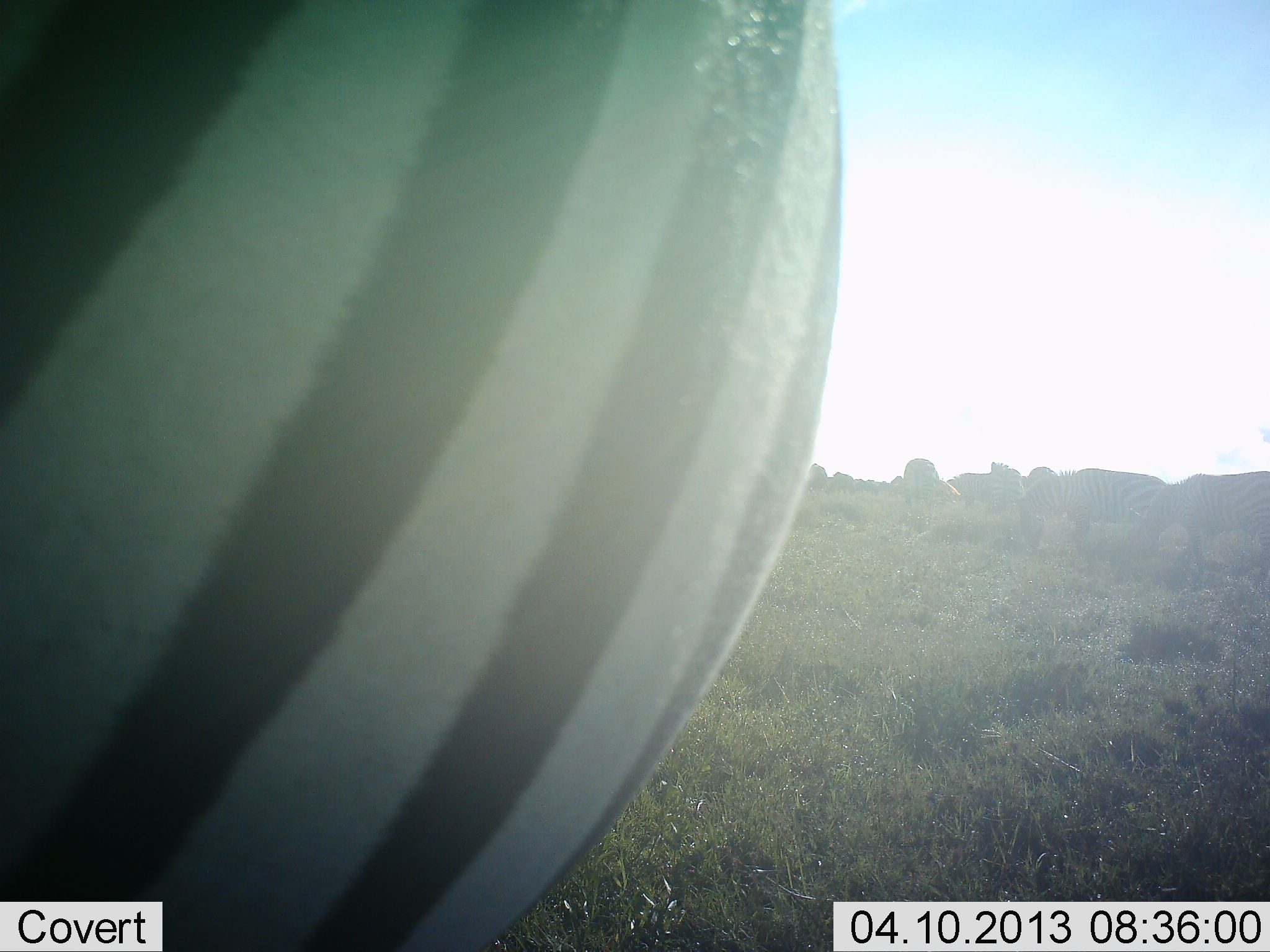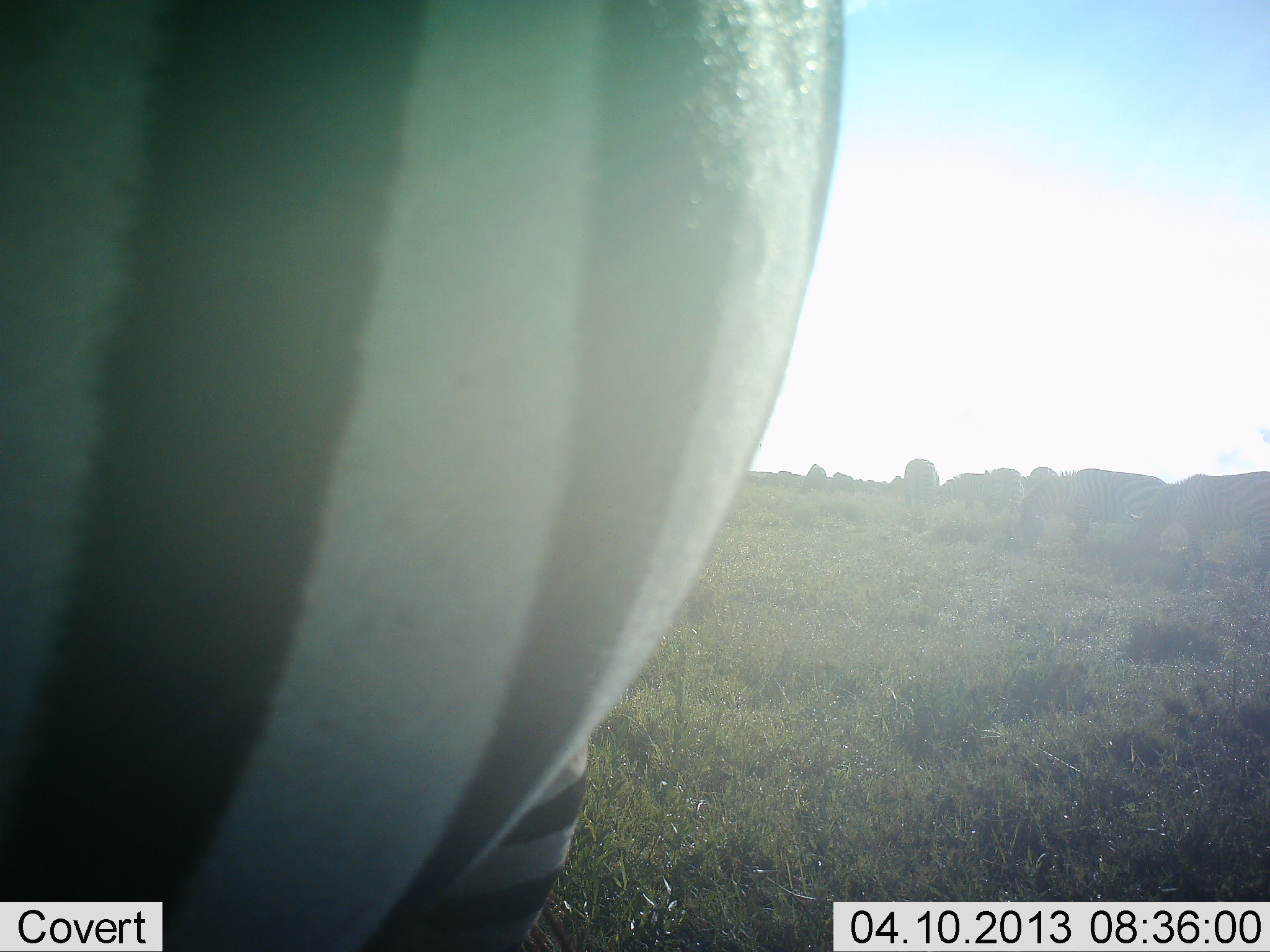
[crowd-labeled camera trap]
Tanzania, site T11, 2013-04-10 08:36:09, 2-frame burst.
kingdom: Animalia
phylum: Chordata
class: Mammalia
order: Perissodactyla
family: Equidae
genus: Equus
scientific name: Equus quagga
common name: plains zebra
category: zebra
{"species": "zebra (plains zebra) (Equus quagga)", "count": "7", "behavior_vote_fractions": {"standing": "59%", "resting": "0%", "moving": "41%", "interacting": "12%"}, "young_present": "0%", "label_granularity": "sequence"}